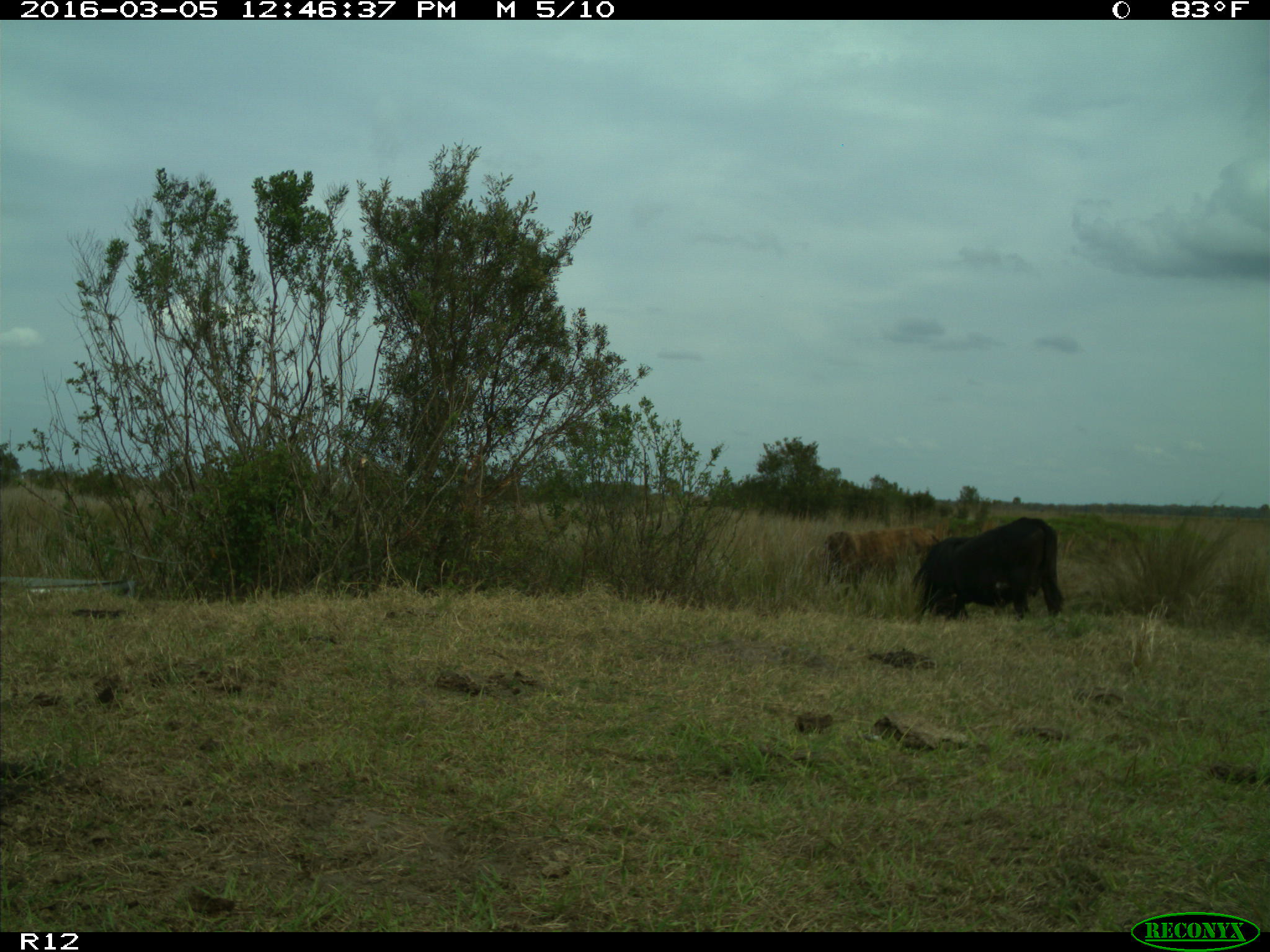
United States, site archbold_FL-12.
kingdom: Animalia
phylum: Chordata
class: Mammalia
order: Artiodactyla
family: Bovidae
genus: Bos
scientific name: Bos taurus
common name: domestic cow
Bos taurus (domestic cow).